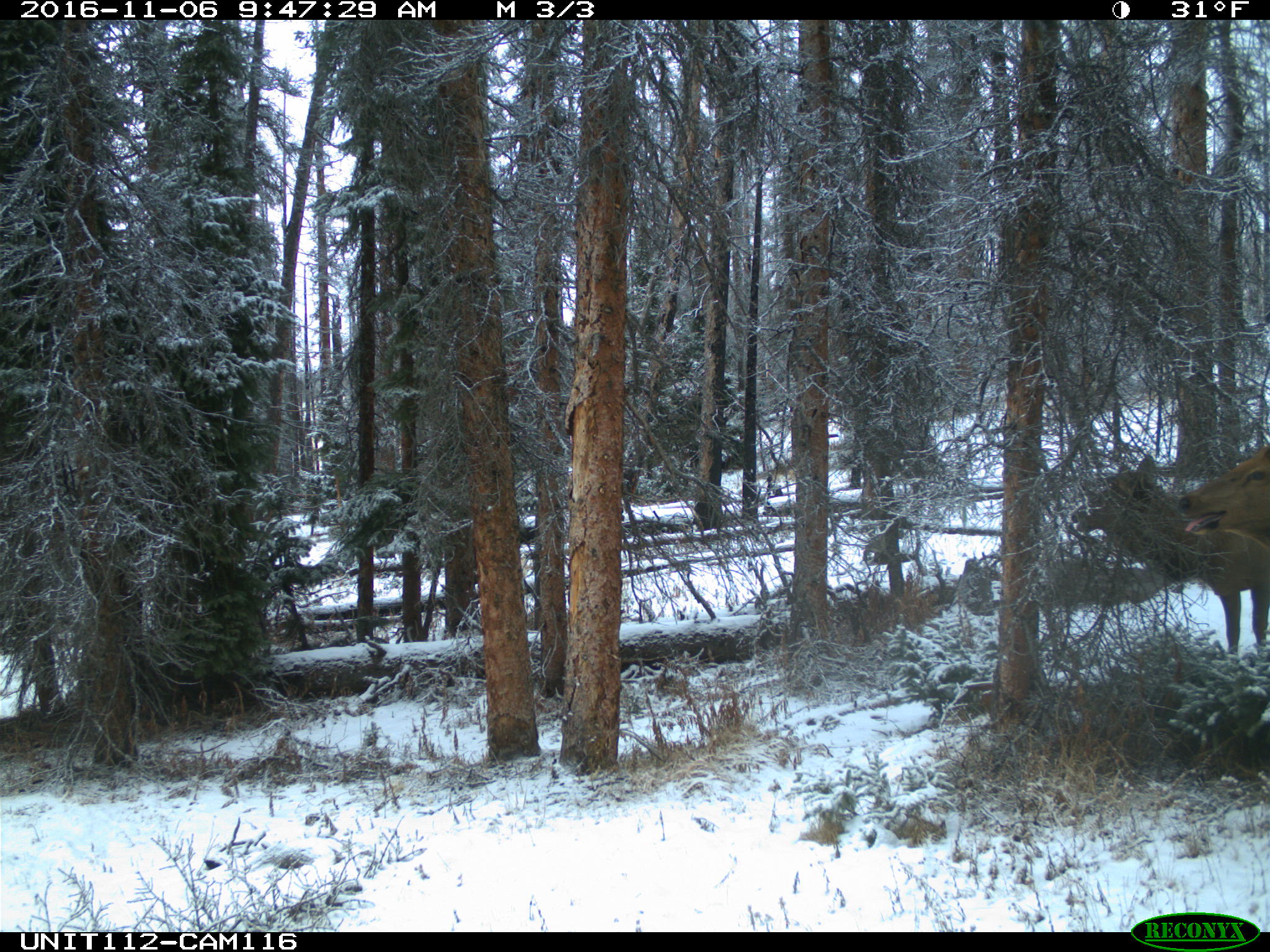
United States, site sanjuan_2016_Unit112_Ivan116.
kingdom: Animalia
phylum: Chordata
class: Mammalia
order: Artiodactyla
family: Cervidae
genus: Cervus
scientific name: Cervus elaphus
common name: red deer